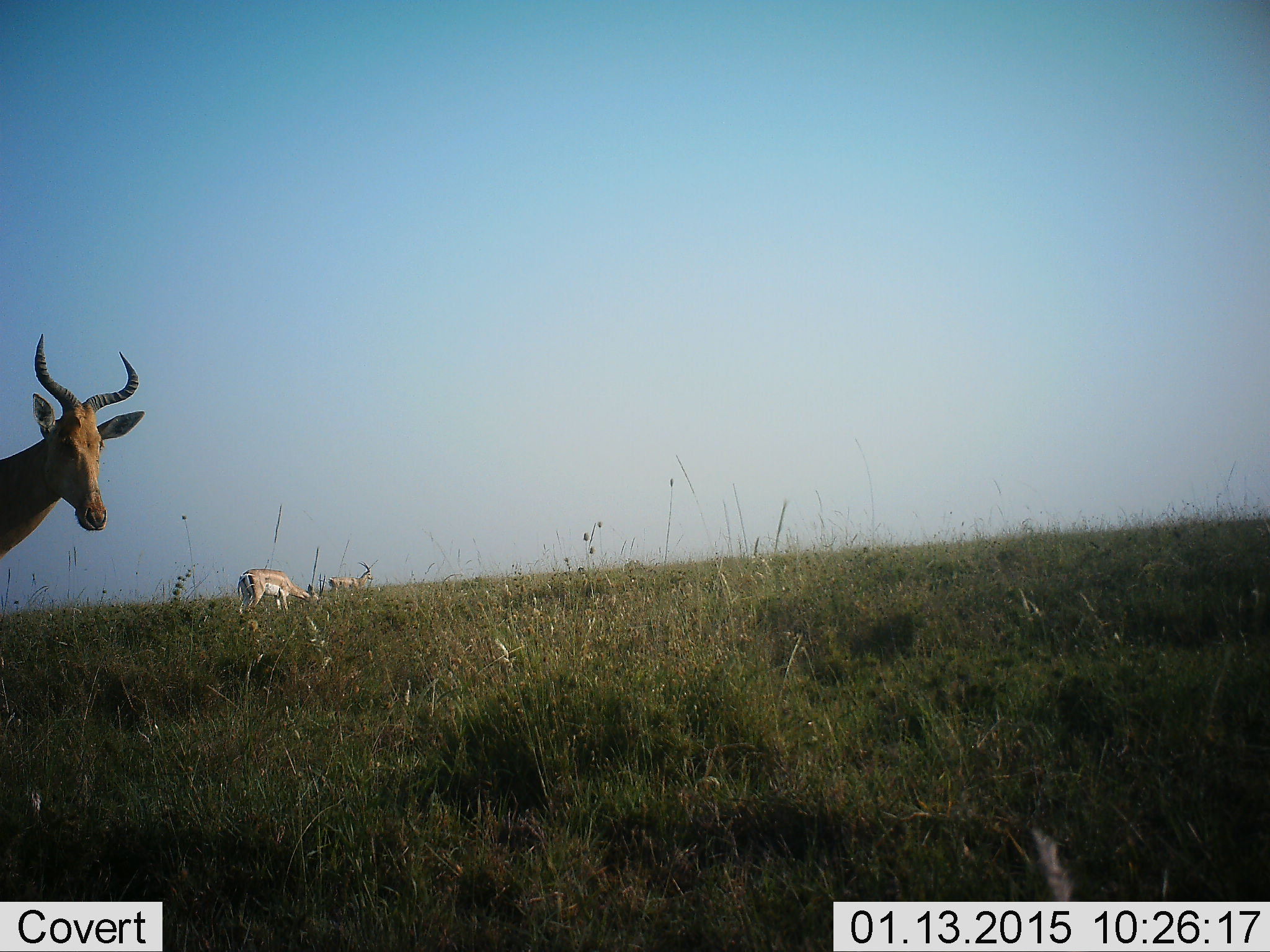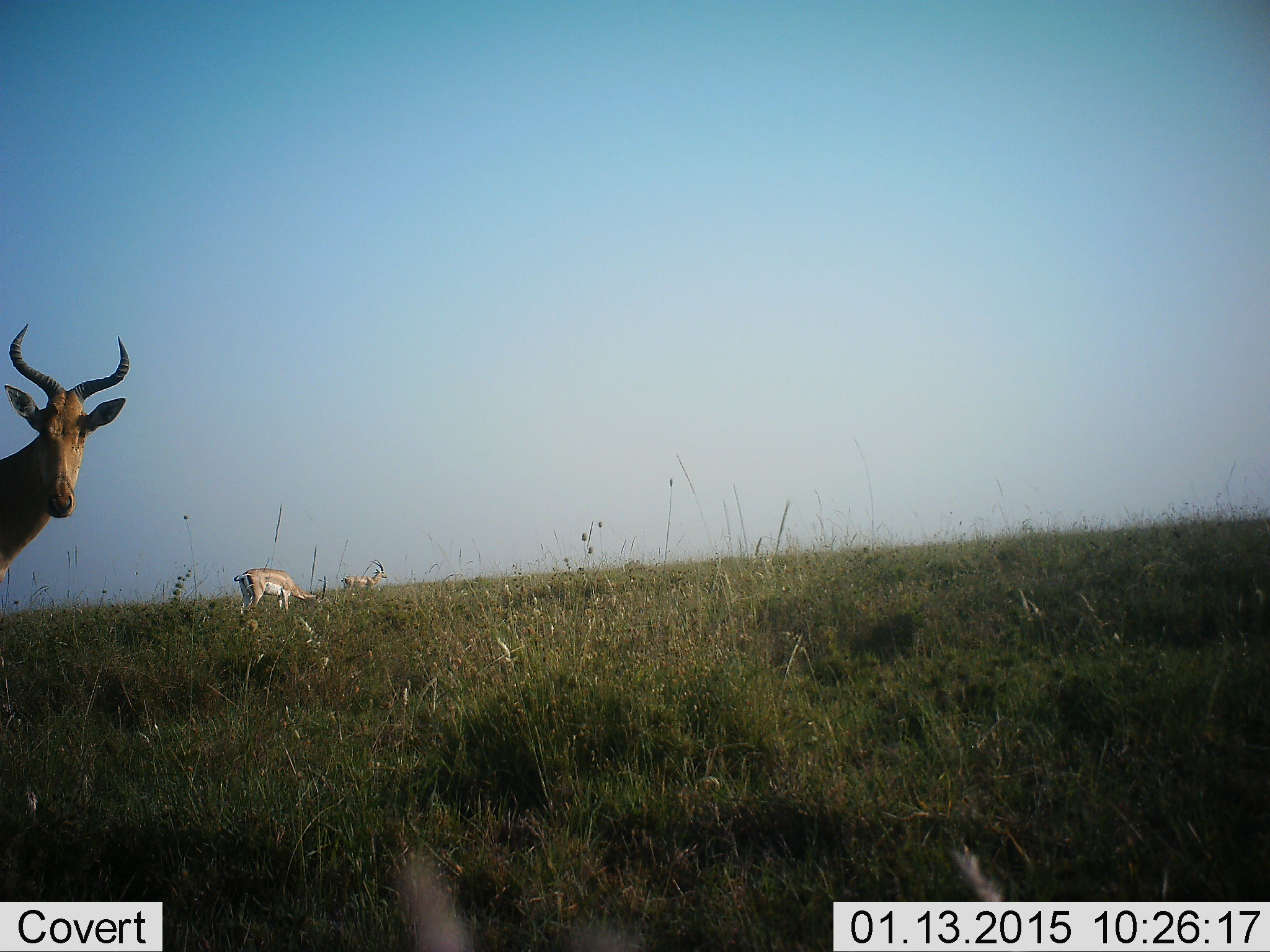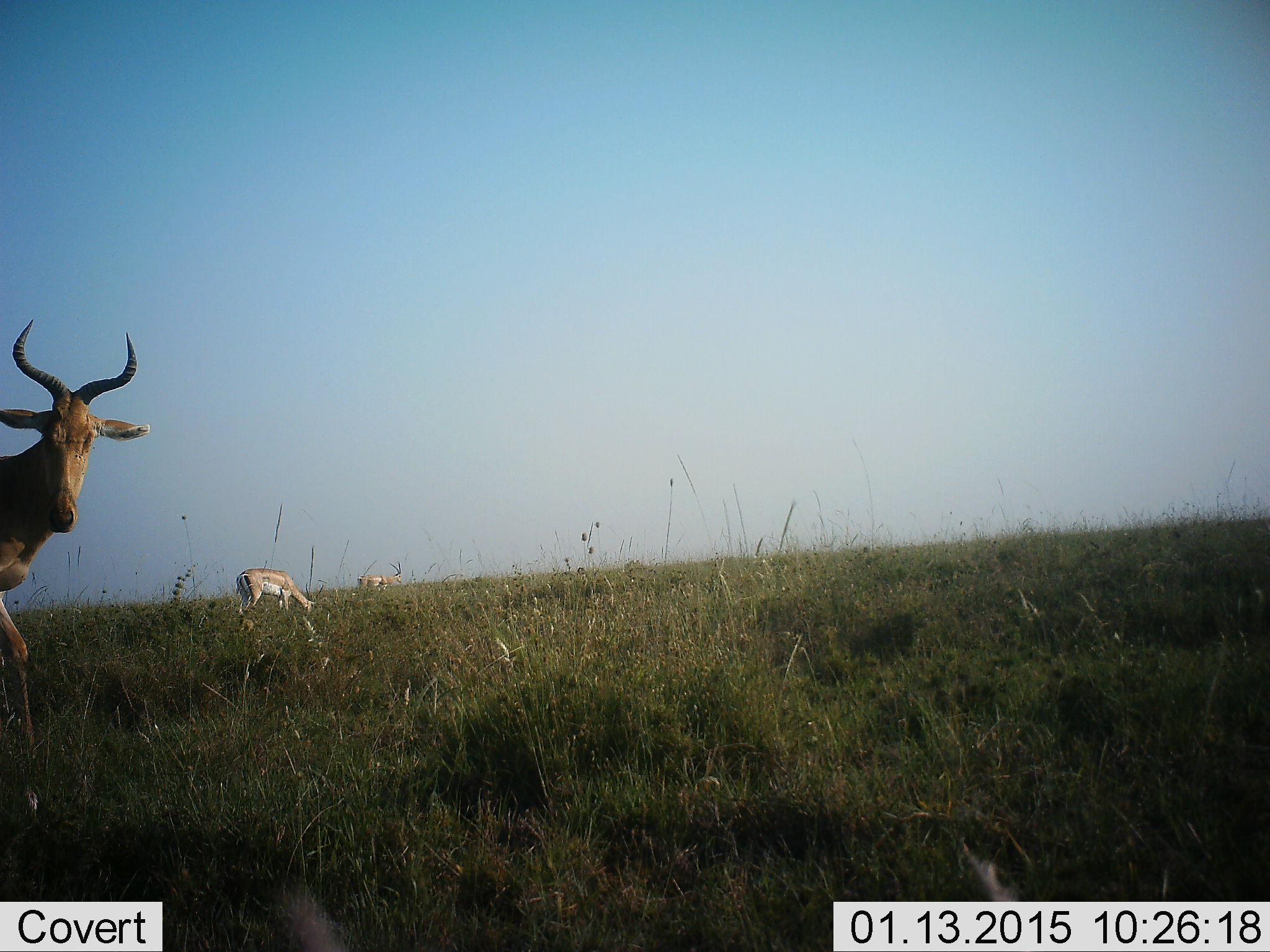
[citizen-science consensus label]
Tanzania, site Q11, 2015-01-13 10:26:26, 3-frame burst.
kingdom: Animalia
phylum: Chordata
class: Mammalia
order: Artiodactyla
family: Bovidae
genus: Nanger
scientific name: Nanger granti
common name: grant's gazelle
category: gazellegrants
Gazellegrants (grant's gazelle) (Nanger granti), count 2. Behavior (volunteer vote fractions): standing 30%, resting 0%, moving 30%, interacting 0%. Young present (vote fraction): 0%. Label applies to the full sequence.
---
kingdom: Animalia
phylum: Chordata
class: Mammalia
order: Artiodactyla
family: Bovidae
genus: Alcelaphus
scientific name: Alcelaphus buselaphus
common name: hartebeest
Hartebeest (Alcelaphus buselaphus), count 1. Behavior (volunteer vote fractions): standing 94%, resting 0%, moving 22%, interacting 0%. Young present (vote fraction): 0%. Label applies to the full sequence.